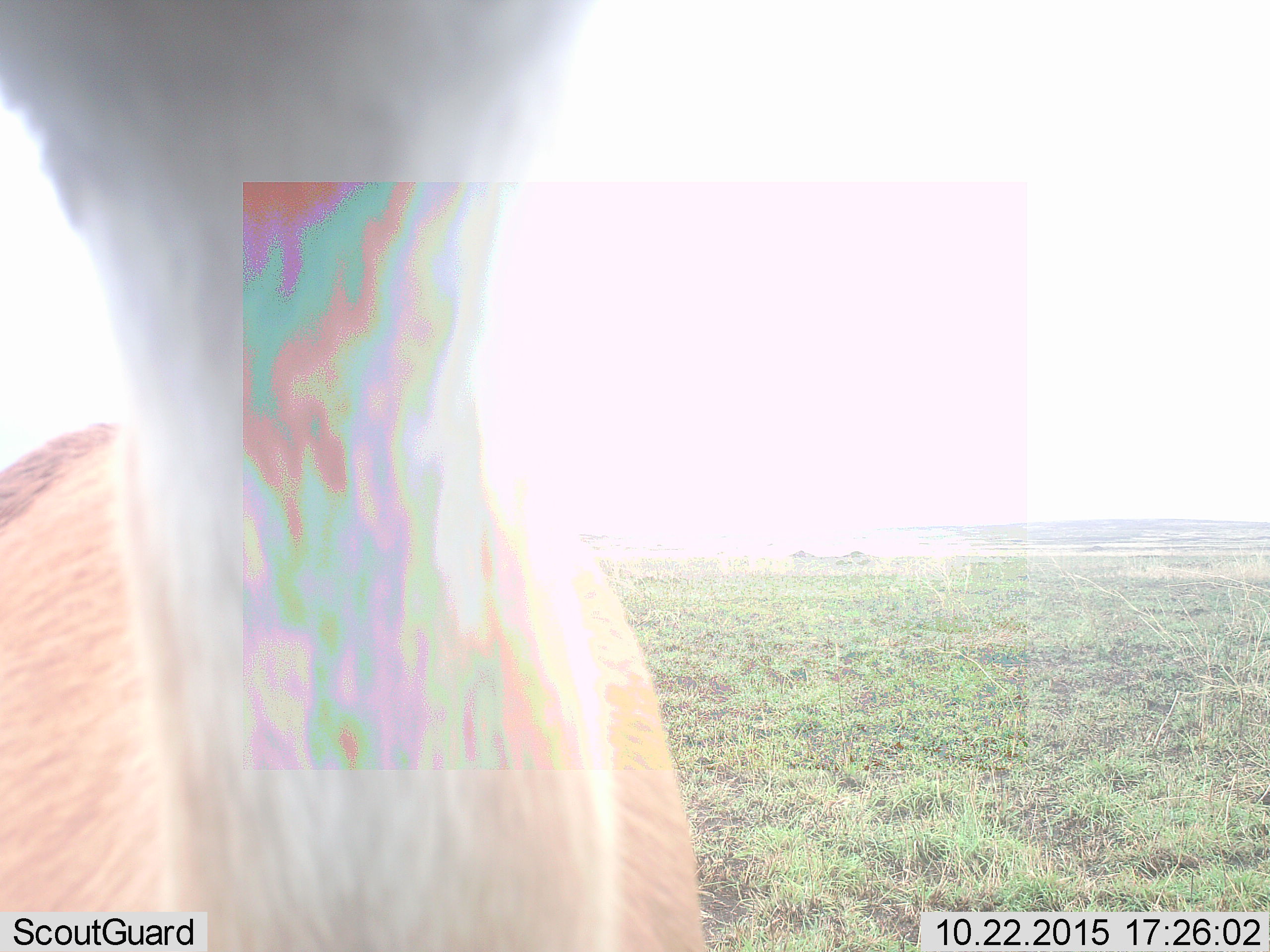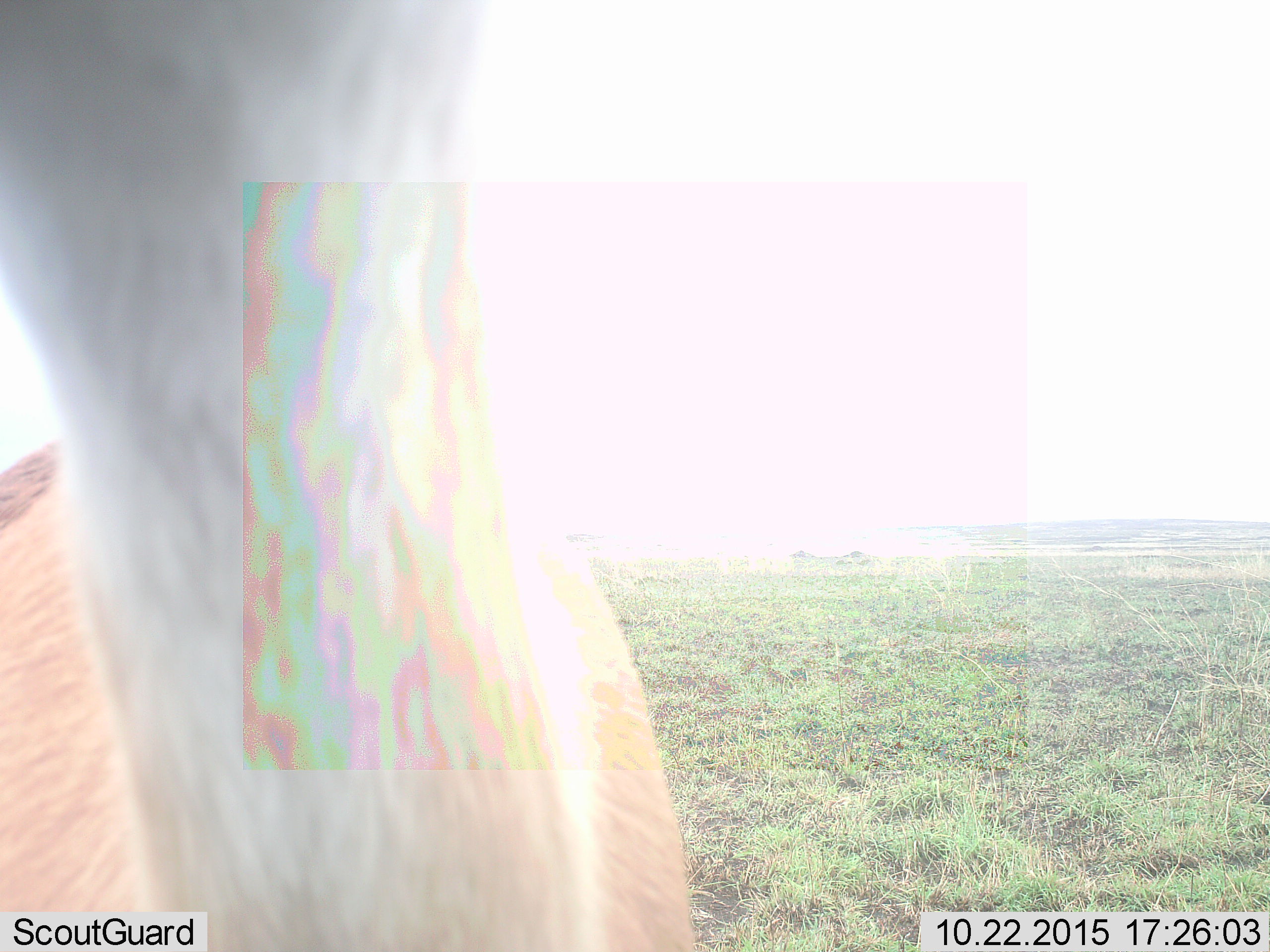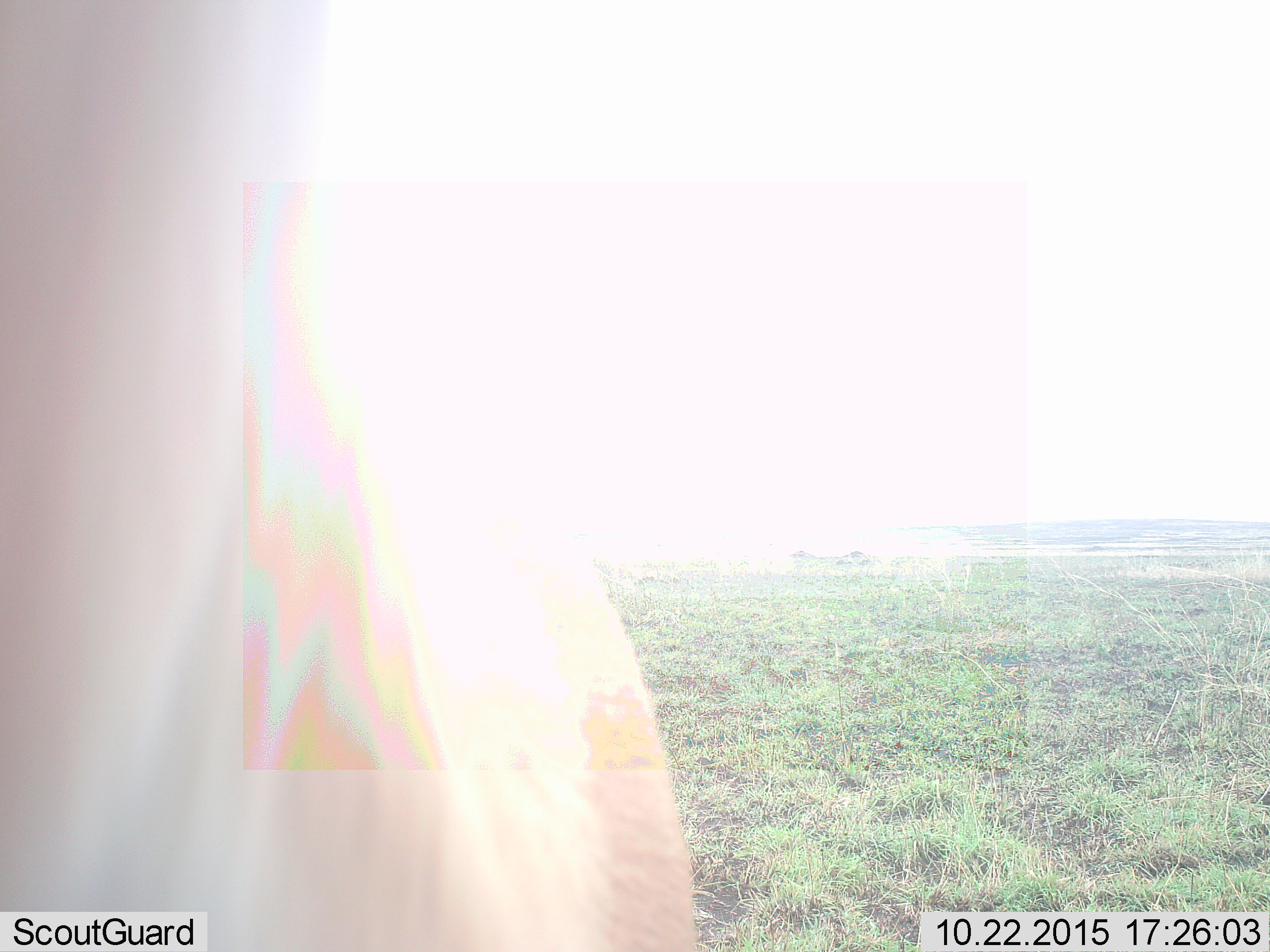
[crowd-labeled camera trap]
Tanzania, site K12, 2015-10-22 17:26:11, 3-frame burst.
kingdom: Animalia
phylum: Chordata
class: Mammalia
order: Artiodactyla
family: Bovidae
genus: Eudorcas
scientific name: Eudorcas thomsonii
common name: thomson's gazelle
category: gazellethomsons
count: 1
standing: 100%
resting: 0%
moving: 25%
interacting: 0%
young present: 0%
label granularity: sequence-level